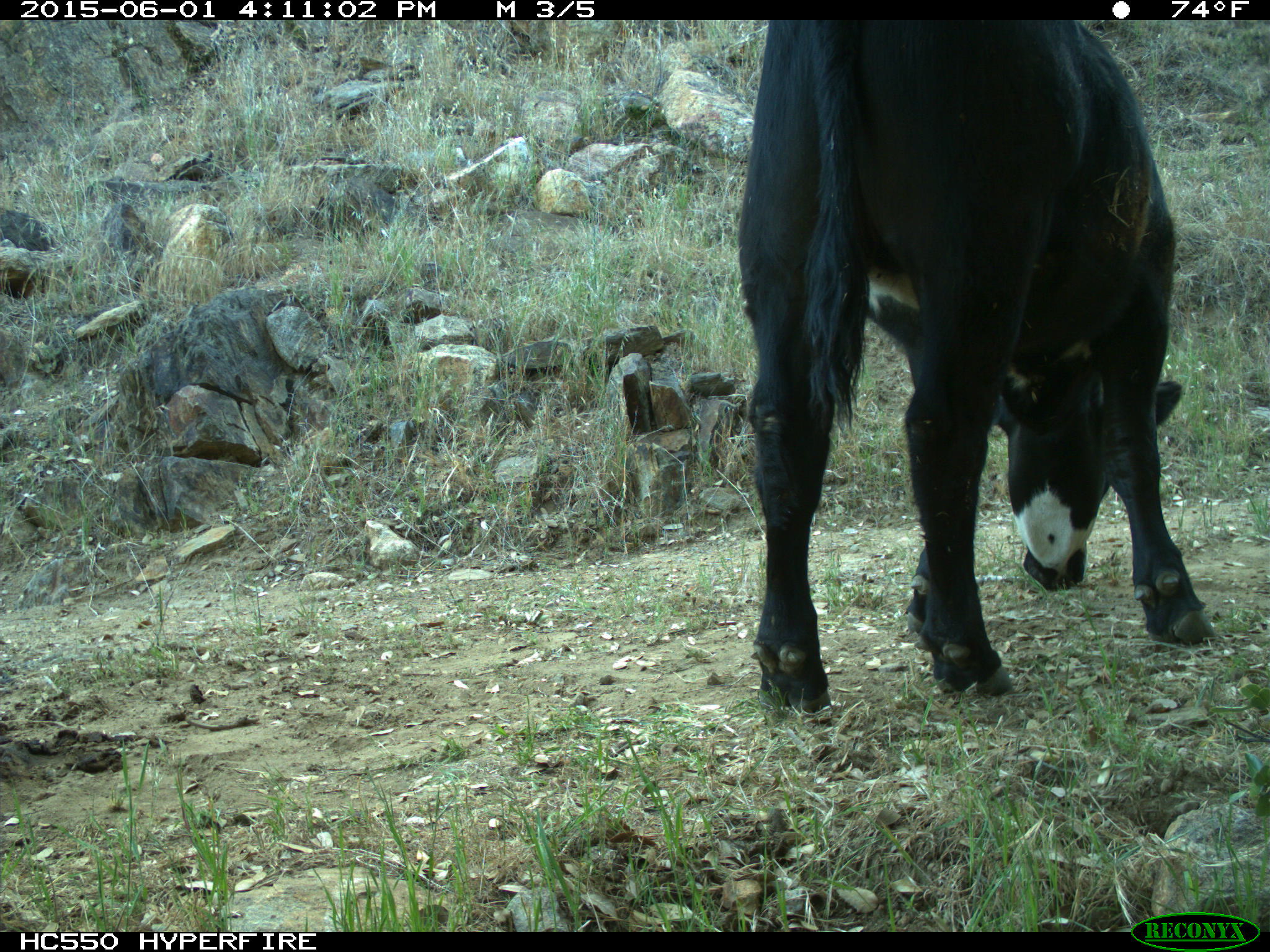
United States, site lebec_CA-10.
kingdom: Animalia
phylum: Chordata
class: Mammalia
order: Artiodactyla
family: Bovidae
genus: Bos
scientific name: Bos taurus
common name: domestic cow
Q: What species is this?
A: Bos taurus (domestic cow).